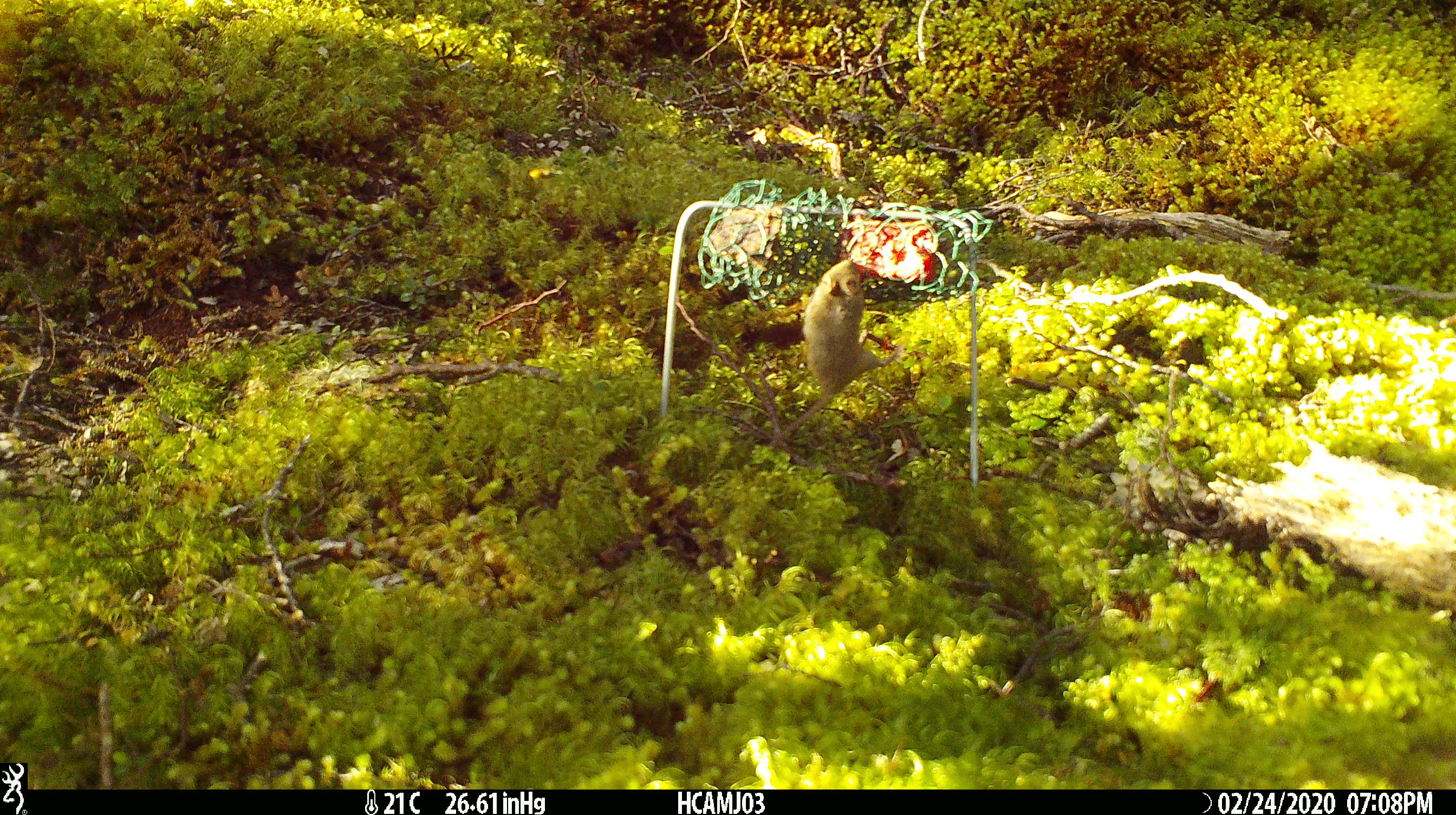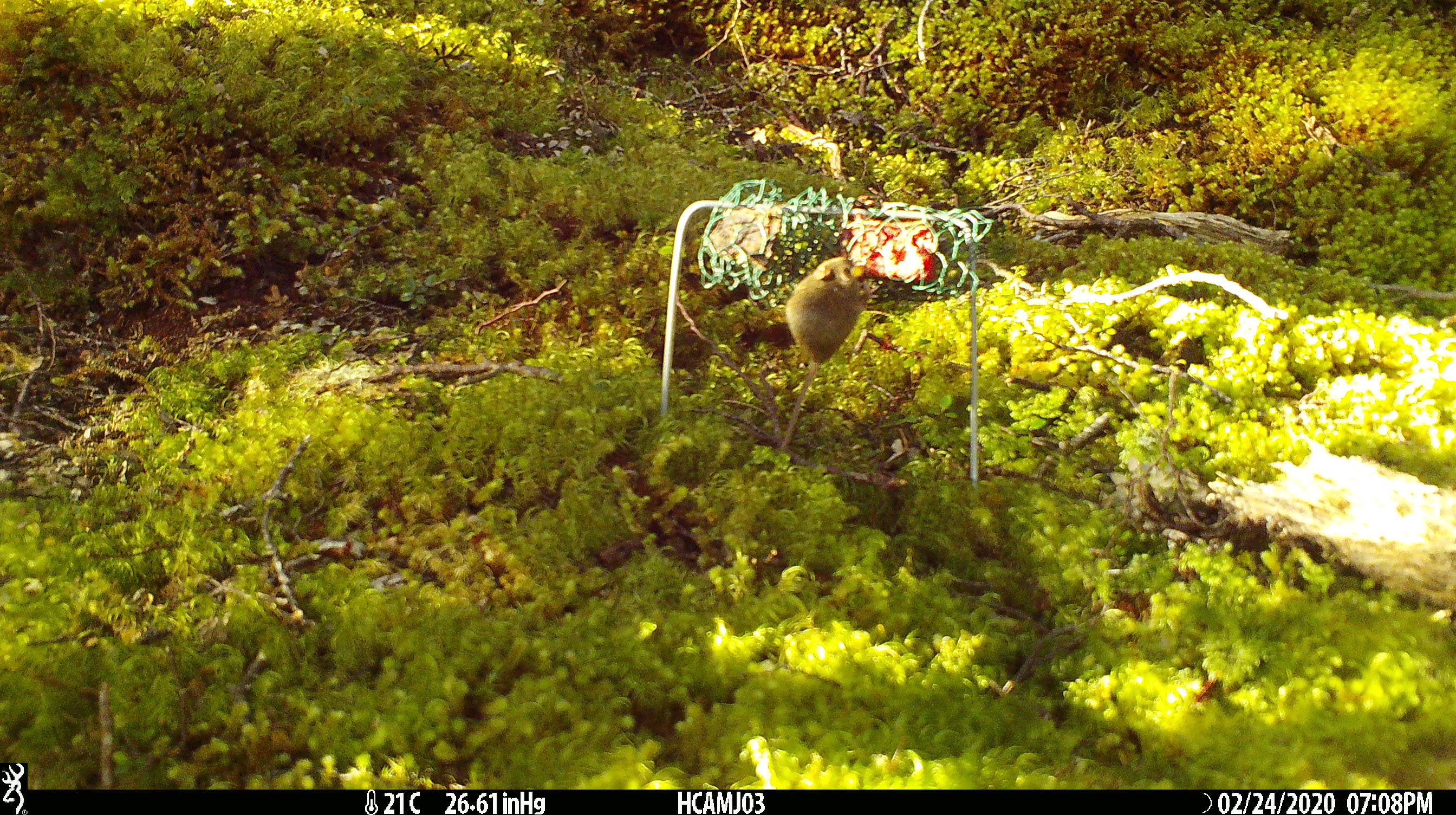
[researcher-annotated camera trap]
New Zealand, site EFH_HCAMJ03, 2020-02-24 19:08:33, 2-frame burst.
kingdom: Animalia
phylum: Chordata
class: Mammalia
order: Rodentia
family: Muridae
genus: Mus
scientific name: Mus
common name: mouse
Mouse (Mus).